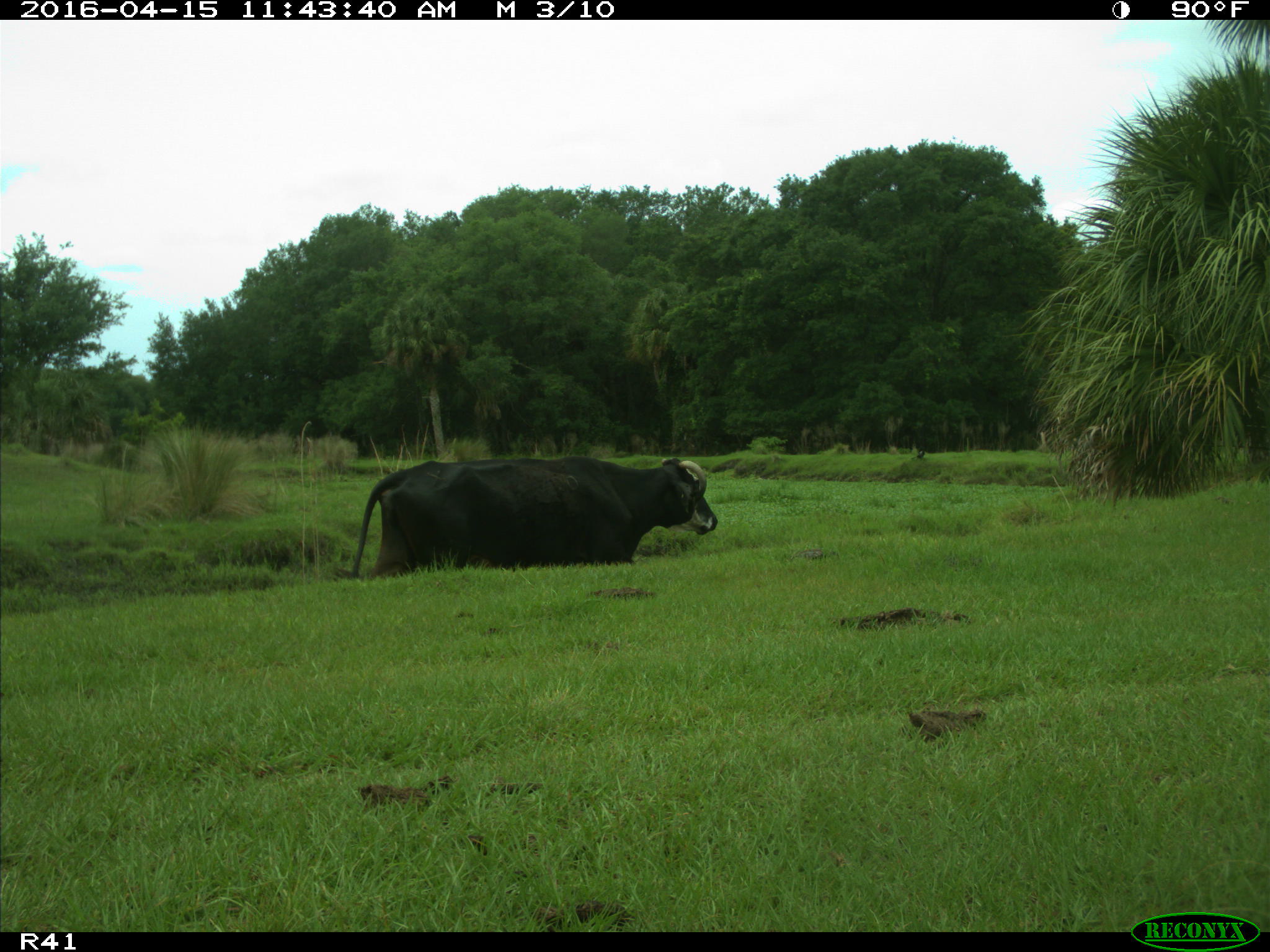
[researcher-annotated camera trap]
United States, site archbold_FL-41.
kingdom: Animalia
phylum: Chordata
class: Mammalia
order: Artiodactyla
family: Bovidae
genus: Bos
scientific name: Bos taurus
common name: domestic cow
Bos taurus (domestic cow).